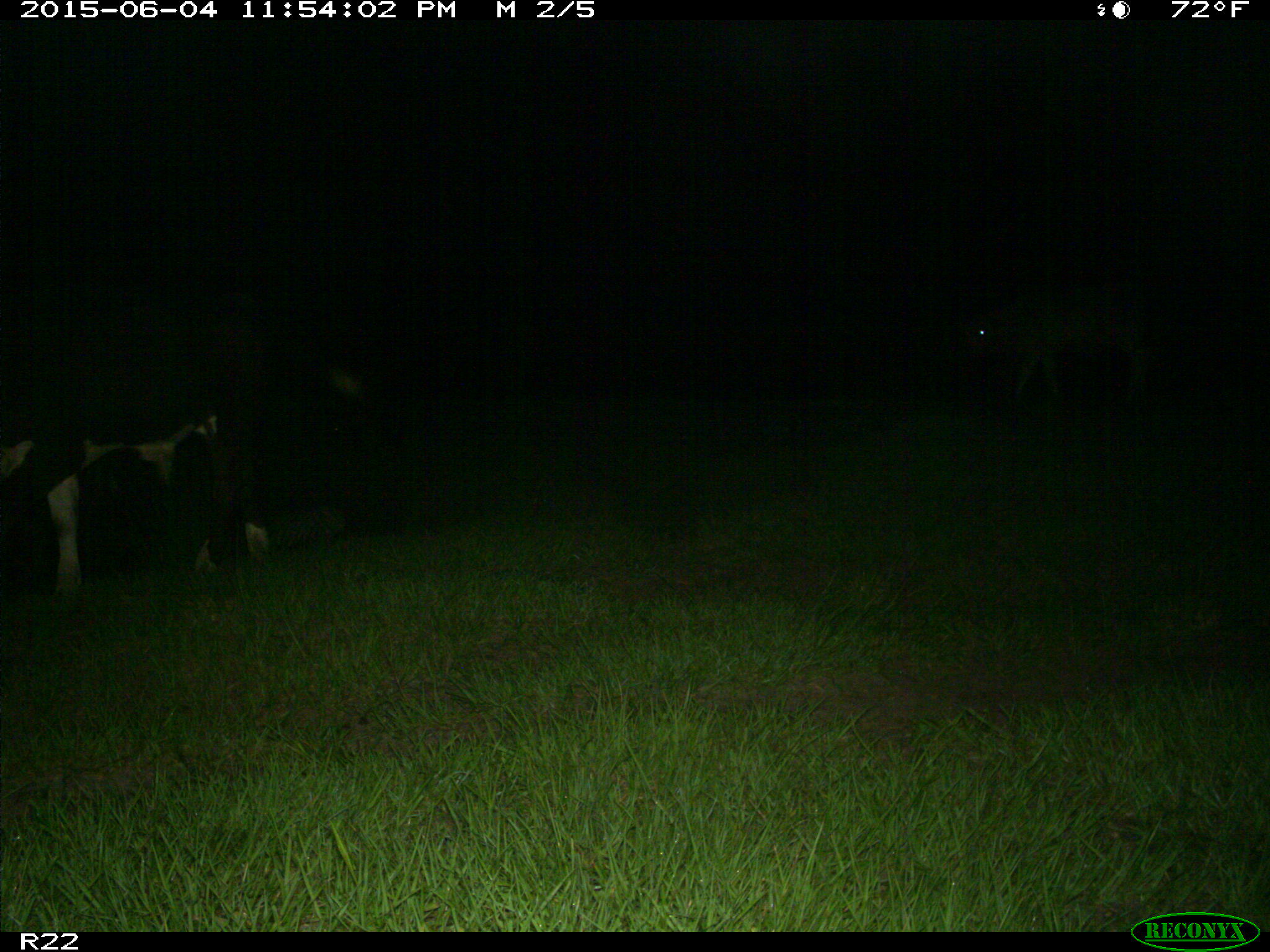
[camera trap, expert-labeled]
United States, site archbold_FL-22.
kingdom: Animalia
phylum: Chordata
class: Mammalia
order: Artiodactyla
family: Bovidae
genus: Bos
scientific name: Bos taurus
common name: domestic cow